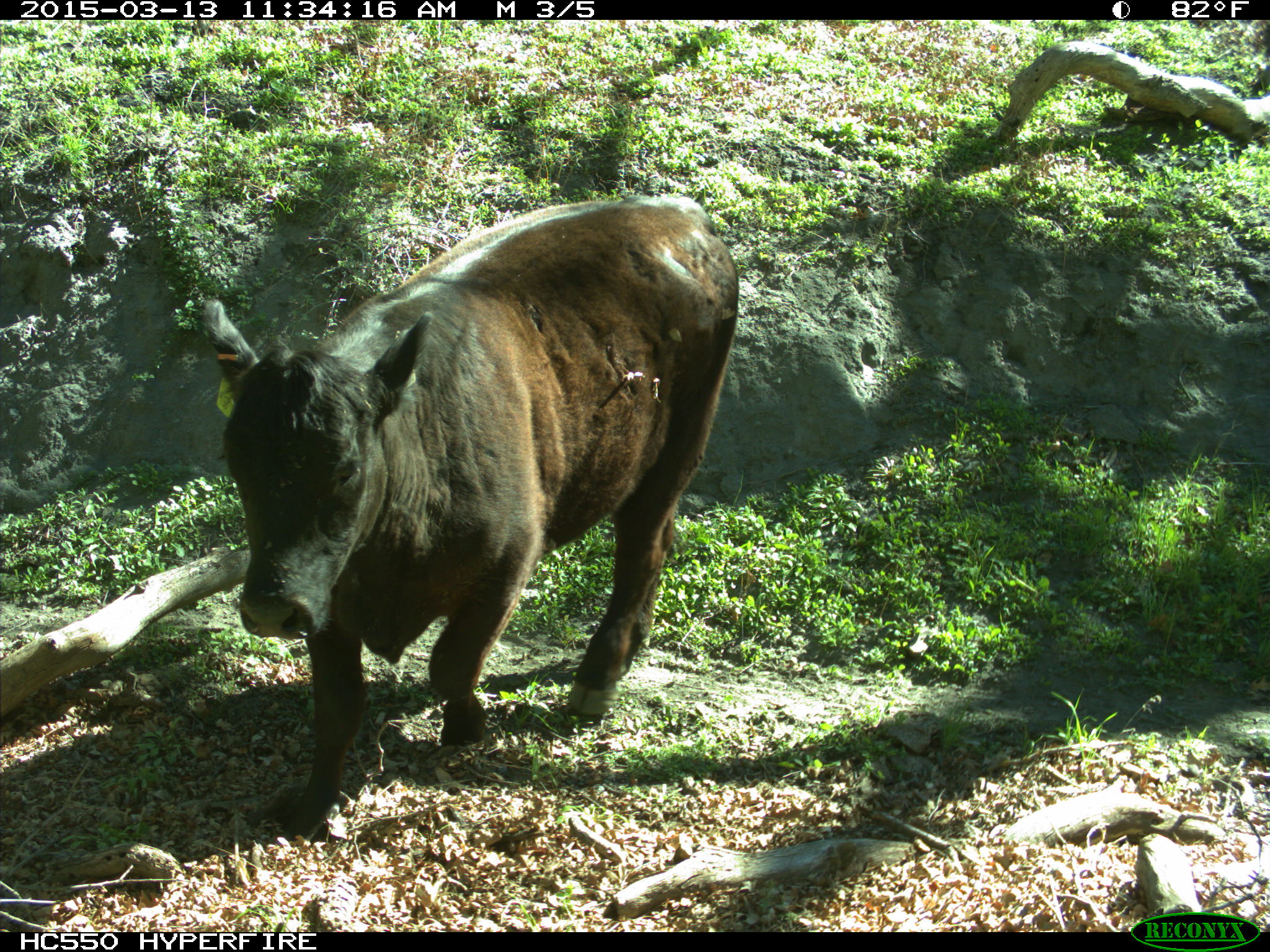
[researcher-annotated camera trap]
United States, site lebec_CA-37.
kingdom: Animalia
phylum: Chordata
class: Mammalia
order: Artiodactyla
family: Bovidae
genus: Bos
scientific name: Bos taurus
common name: domestic cow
Bos taurus (domestic cow).